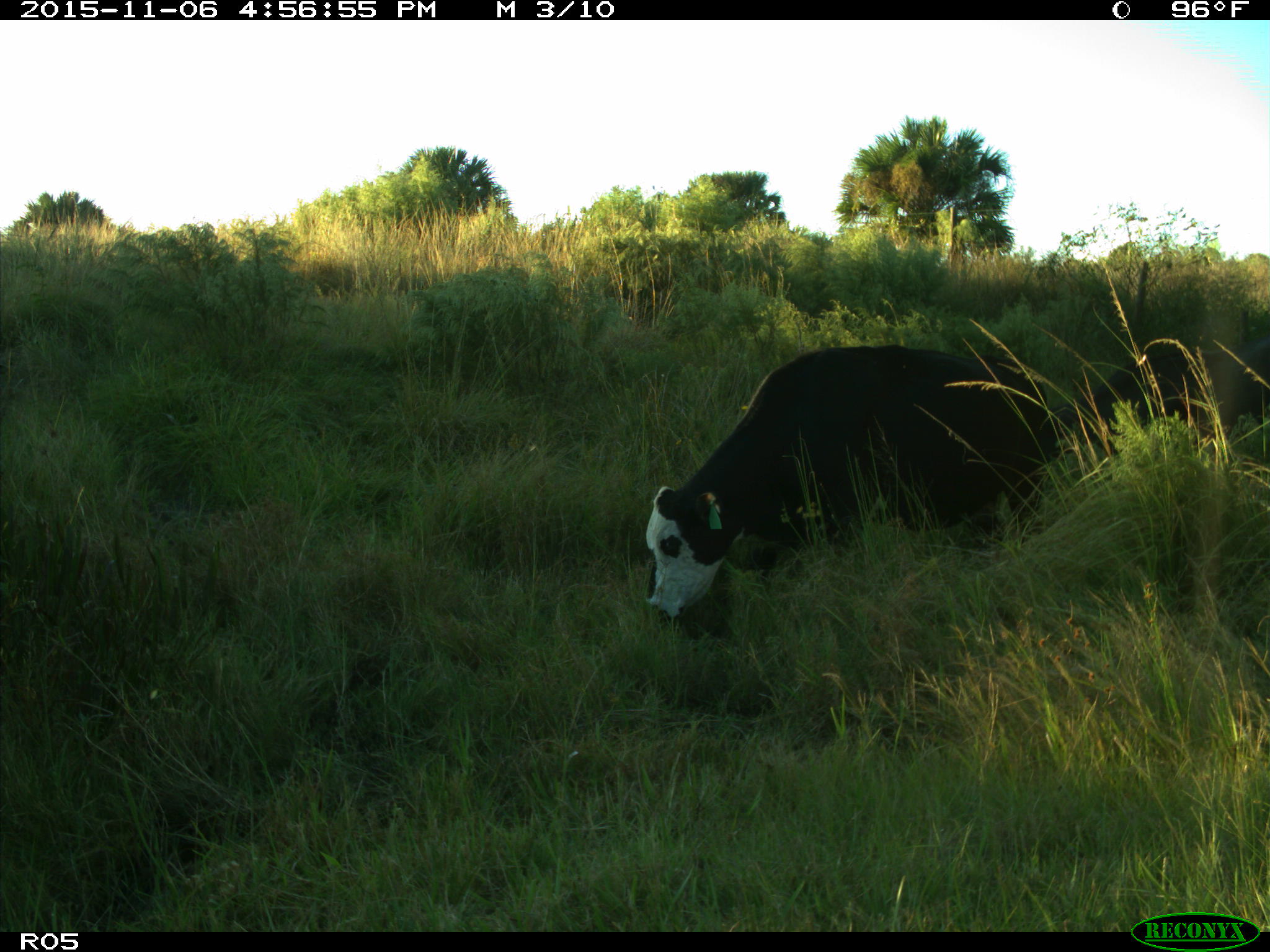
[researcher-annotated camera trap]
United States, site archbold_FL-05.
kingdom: Animalia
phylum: Chordata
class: Mammalia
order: Artiodactyla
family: Bovidae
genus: Bos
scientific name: Bos taurus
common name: domestic cow